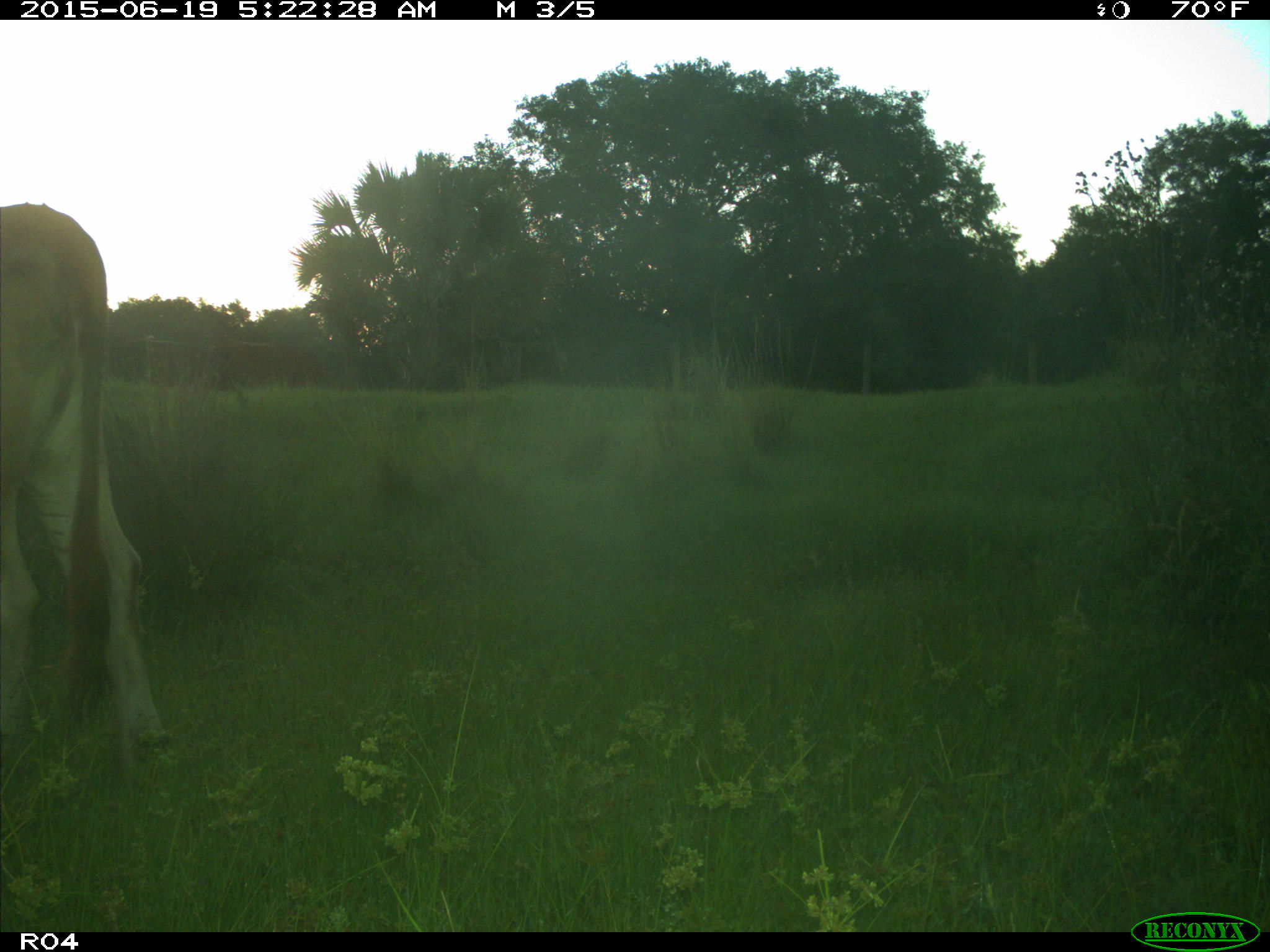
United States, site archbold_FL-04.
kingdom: Animalia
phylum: Chordata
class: Mammalia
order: Artiodactyla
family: Bovidae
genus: Bos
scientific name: Bos taurus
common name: domestic cow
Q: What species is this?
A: Bos taurus (domestic cow).